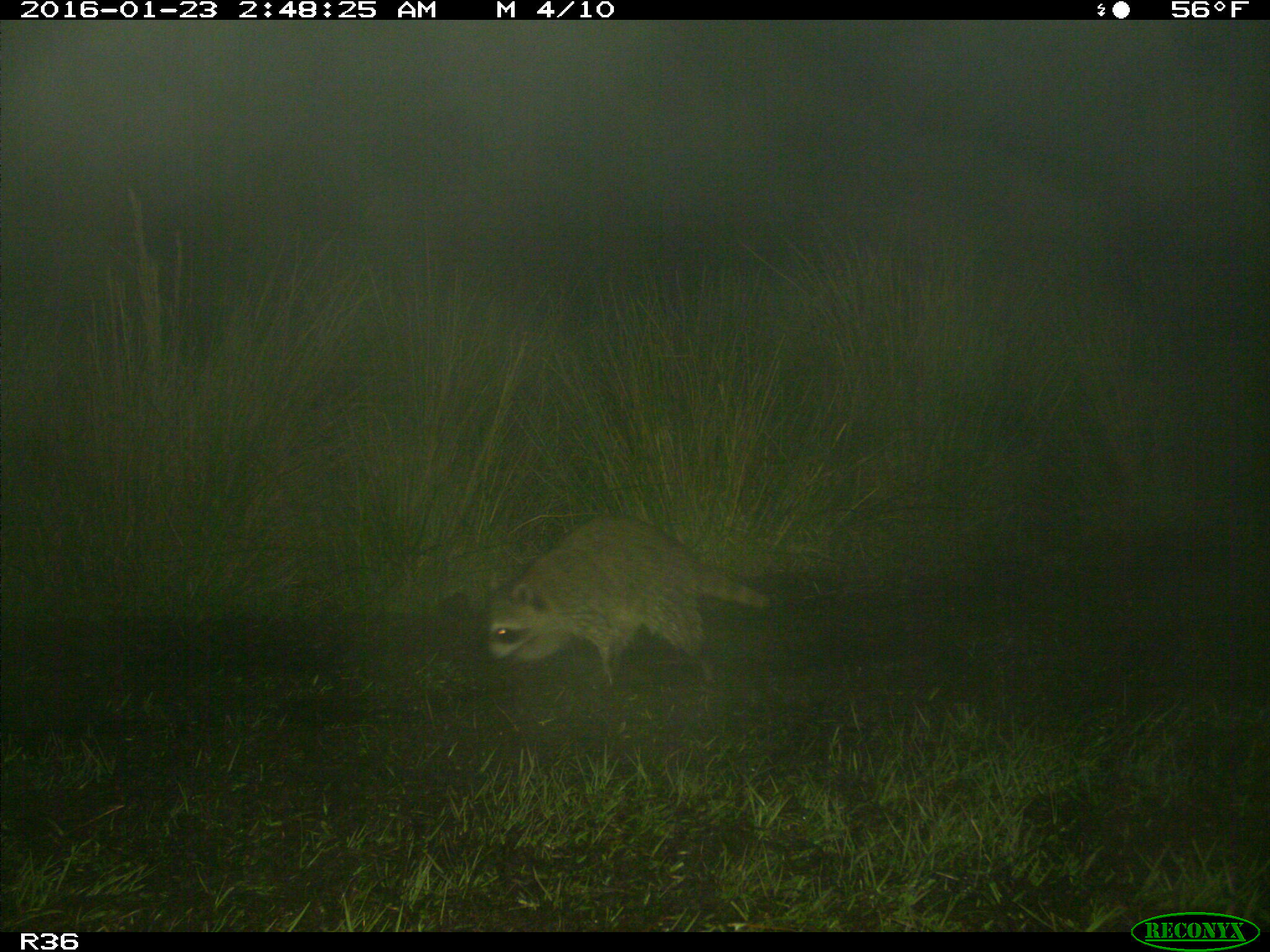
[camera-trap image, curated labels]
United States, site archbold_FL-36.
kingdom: Animalia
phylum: Chordata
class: Mammalia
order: Carnivora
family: Procyonidae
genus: Procyon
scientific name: Procyon lotor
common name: common raccoon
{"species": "Procyon lotor (common raccoon)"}